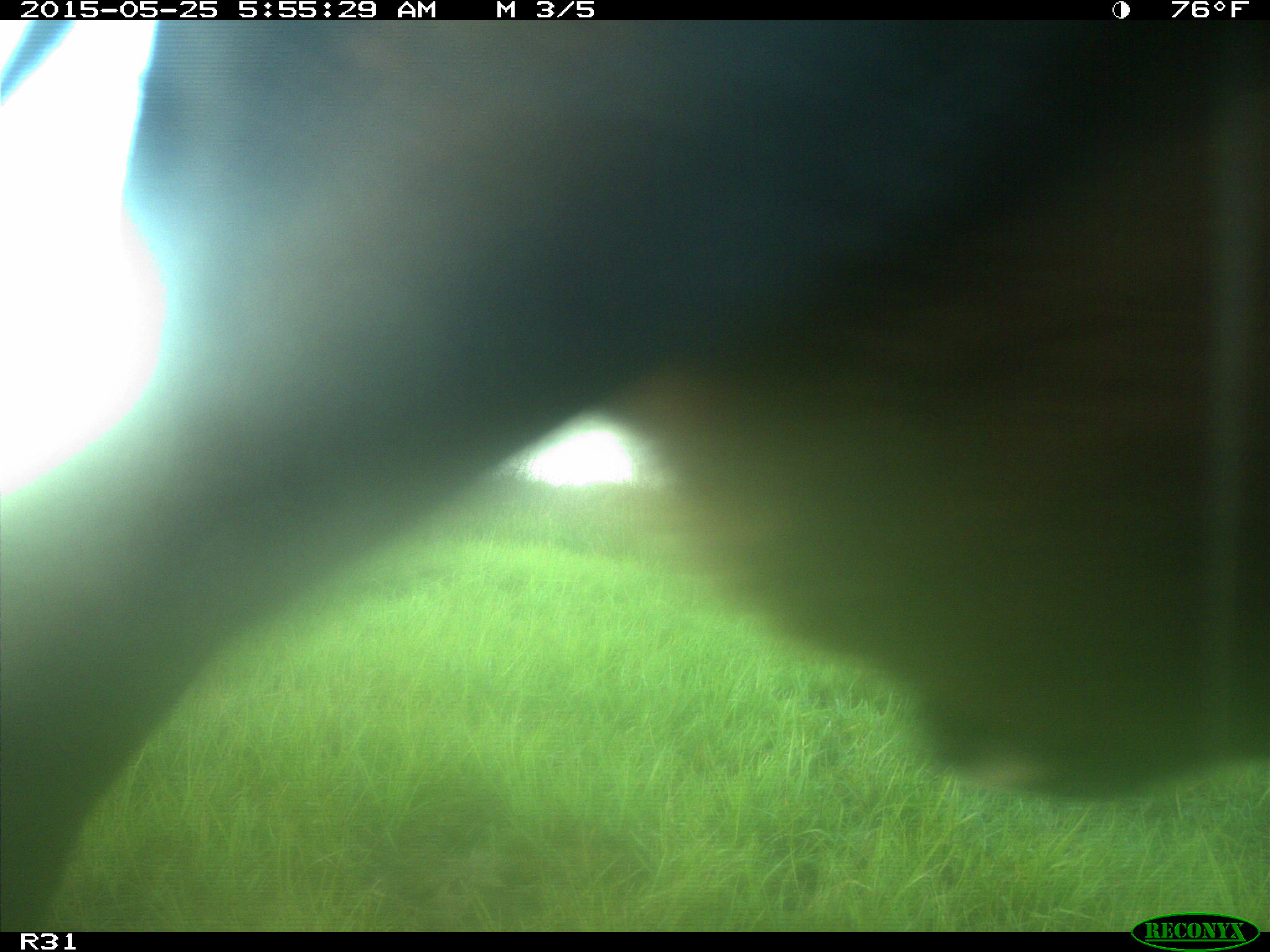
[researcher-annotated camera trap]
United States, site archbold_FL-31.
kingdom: Animalia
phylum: Chordata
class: Mammalia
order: Artiodactyla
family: Bovidae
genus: Bos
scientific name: Bos taurus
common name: domestic cow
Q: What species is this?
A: Bos taurus (domestic cow).